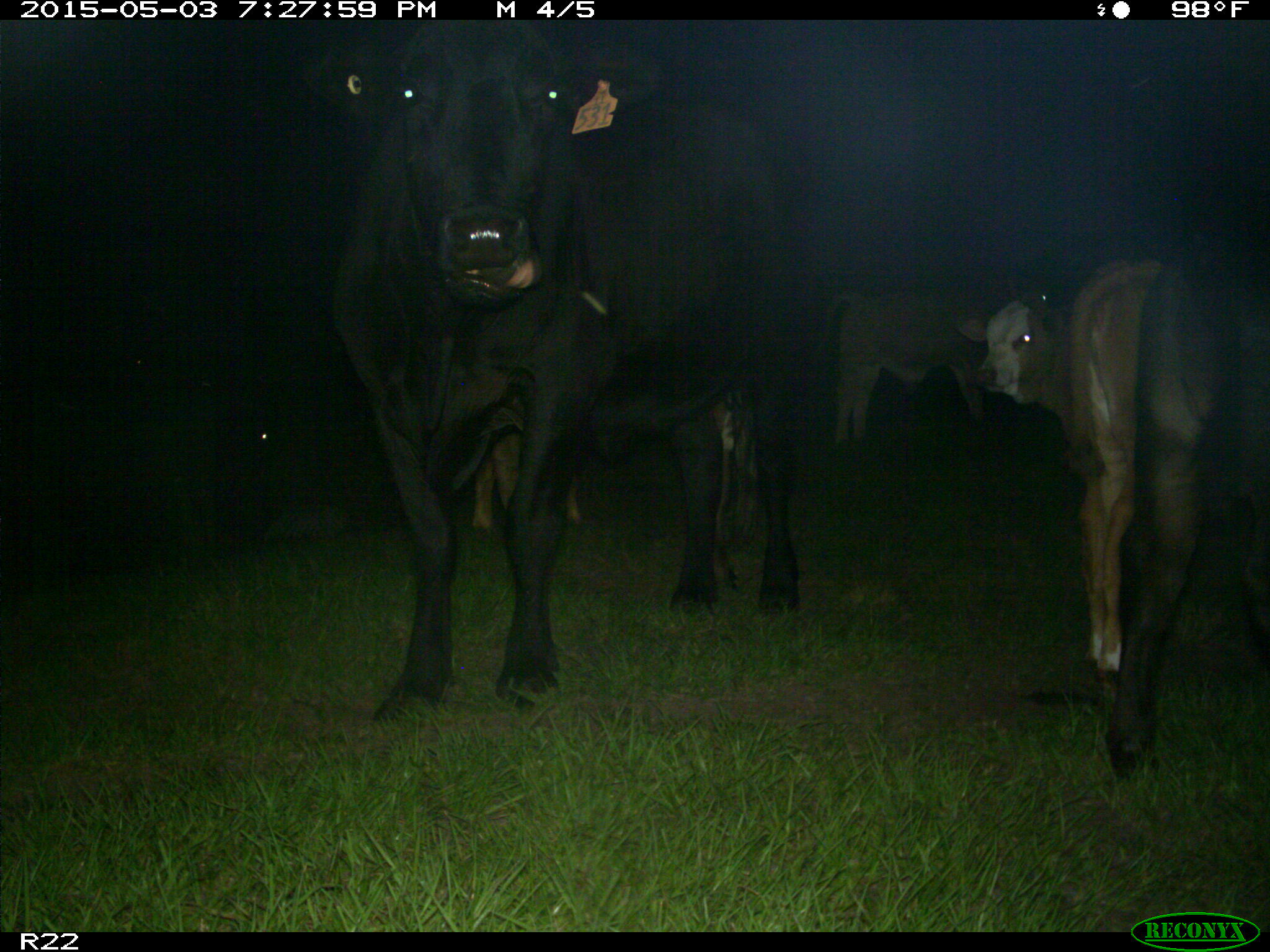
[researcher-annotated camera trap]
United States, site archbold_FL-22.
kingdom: Animalia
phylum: Chordata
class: Mammalia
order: Artiodactyla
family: Bovidae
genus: Bos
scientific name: Bos taurus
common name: domestic cow